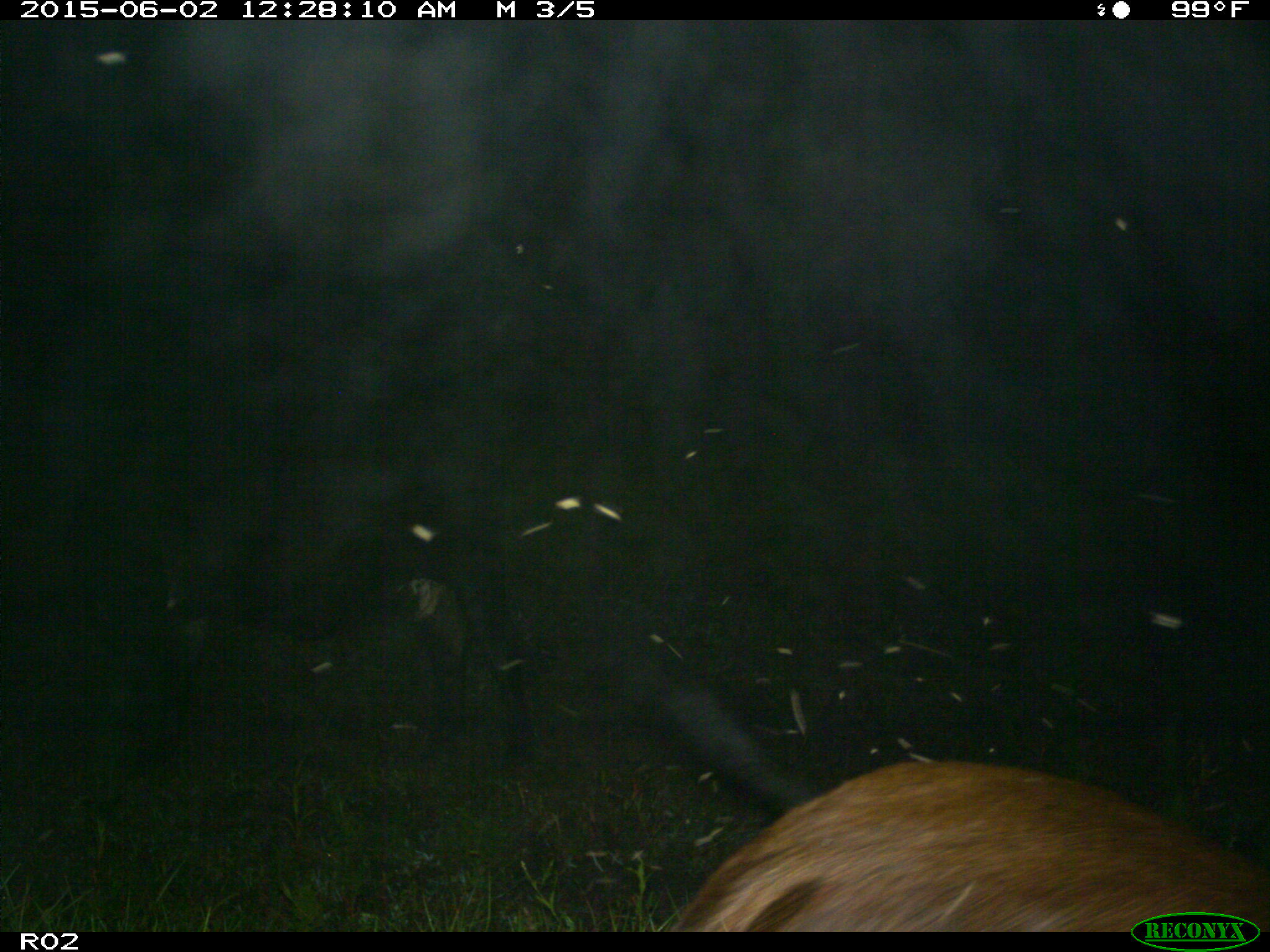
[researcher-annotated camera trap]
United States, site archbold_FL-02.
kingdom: Animalia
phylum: Chordata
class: Mammalia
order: Artiodactyla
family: Bovidae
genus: Bos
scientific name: Bos taurus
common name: domestic cow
Bos taurus (domestic cow).